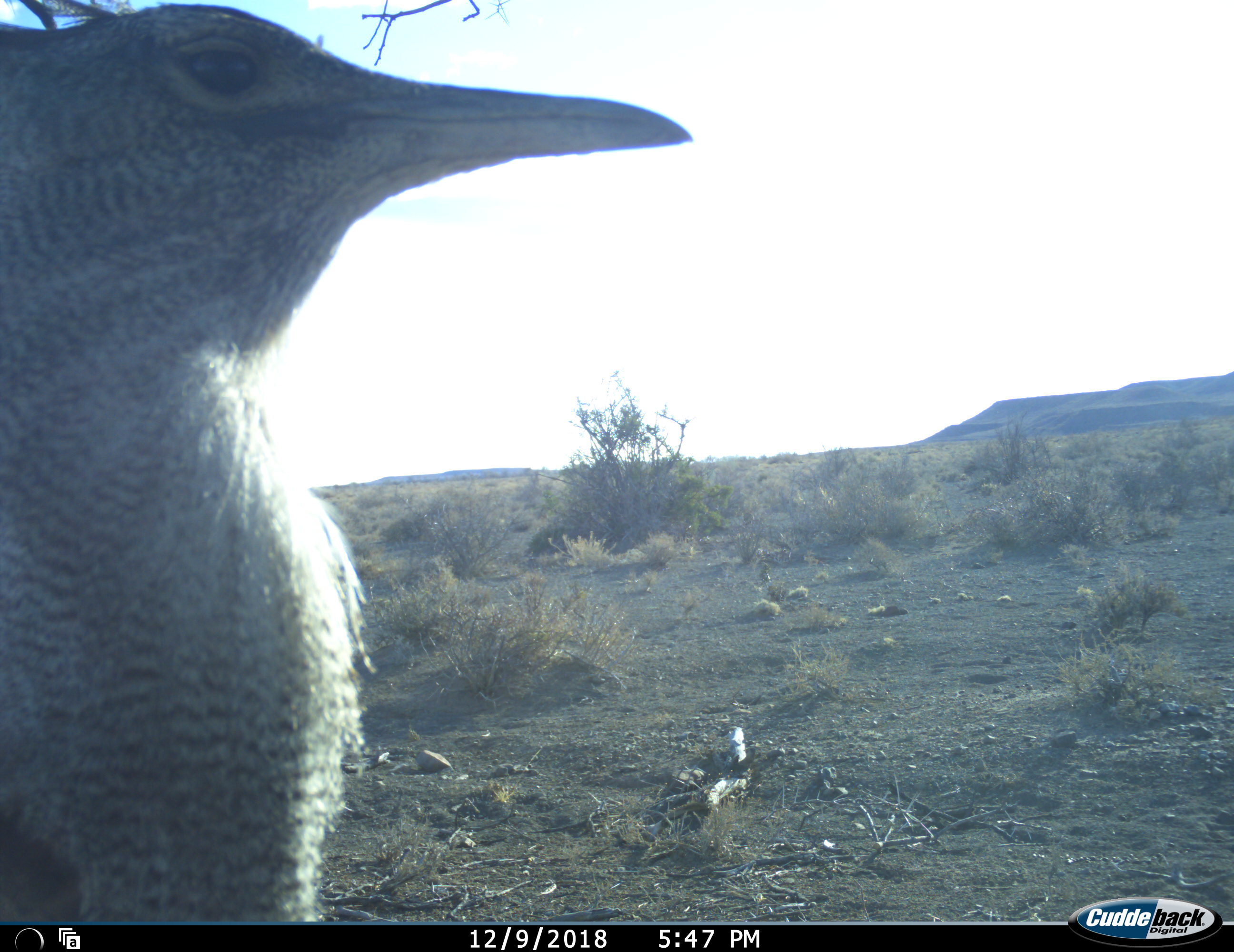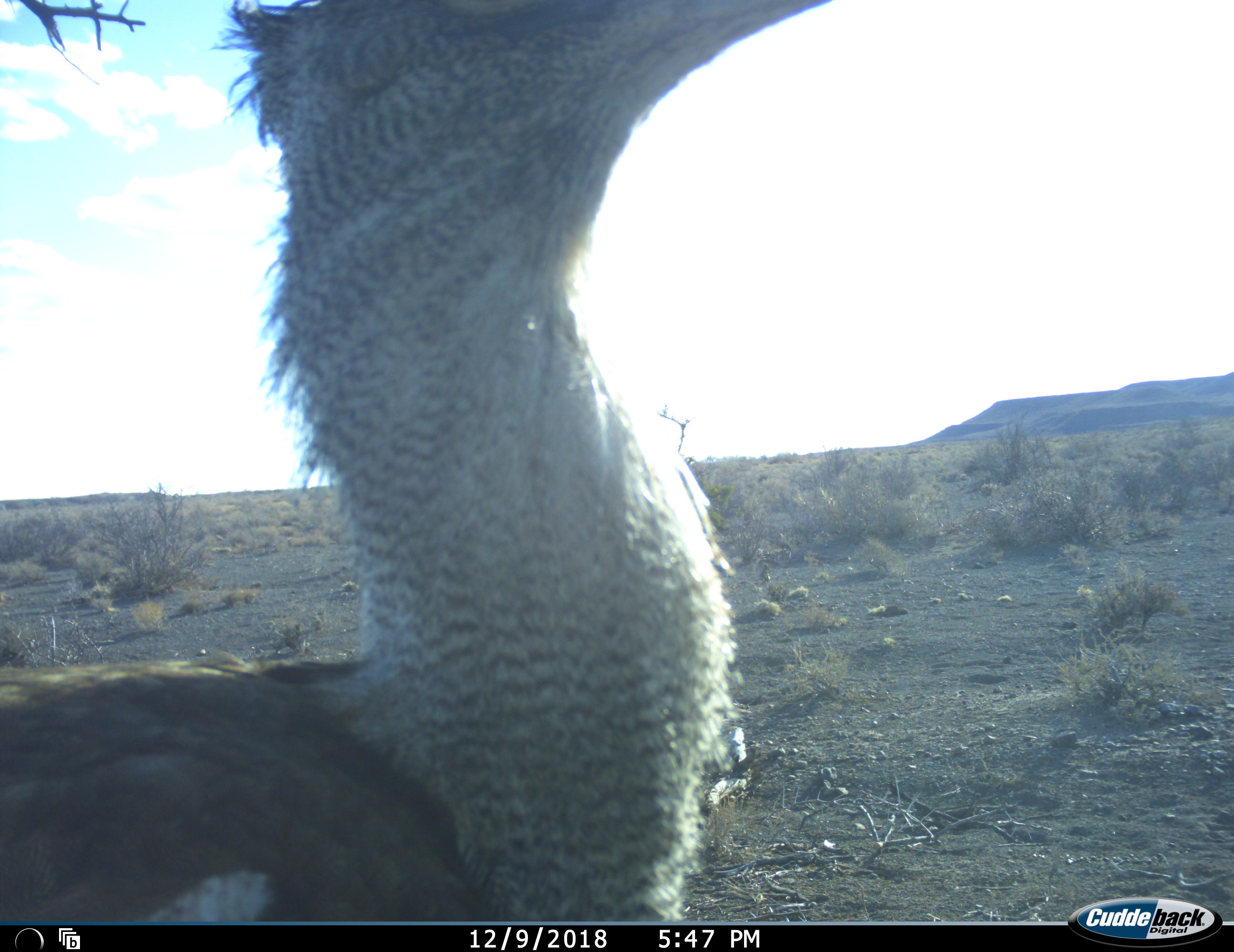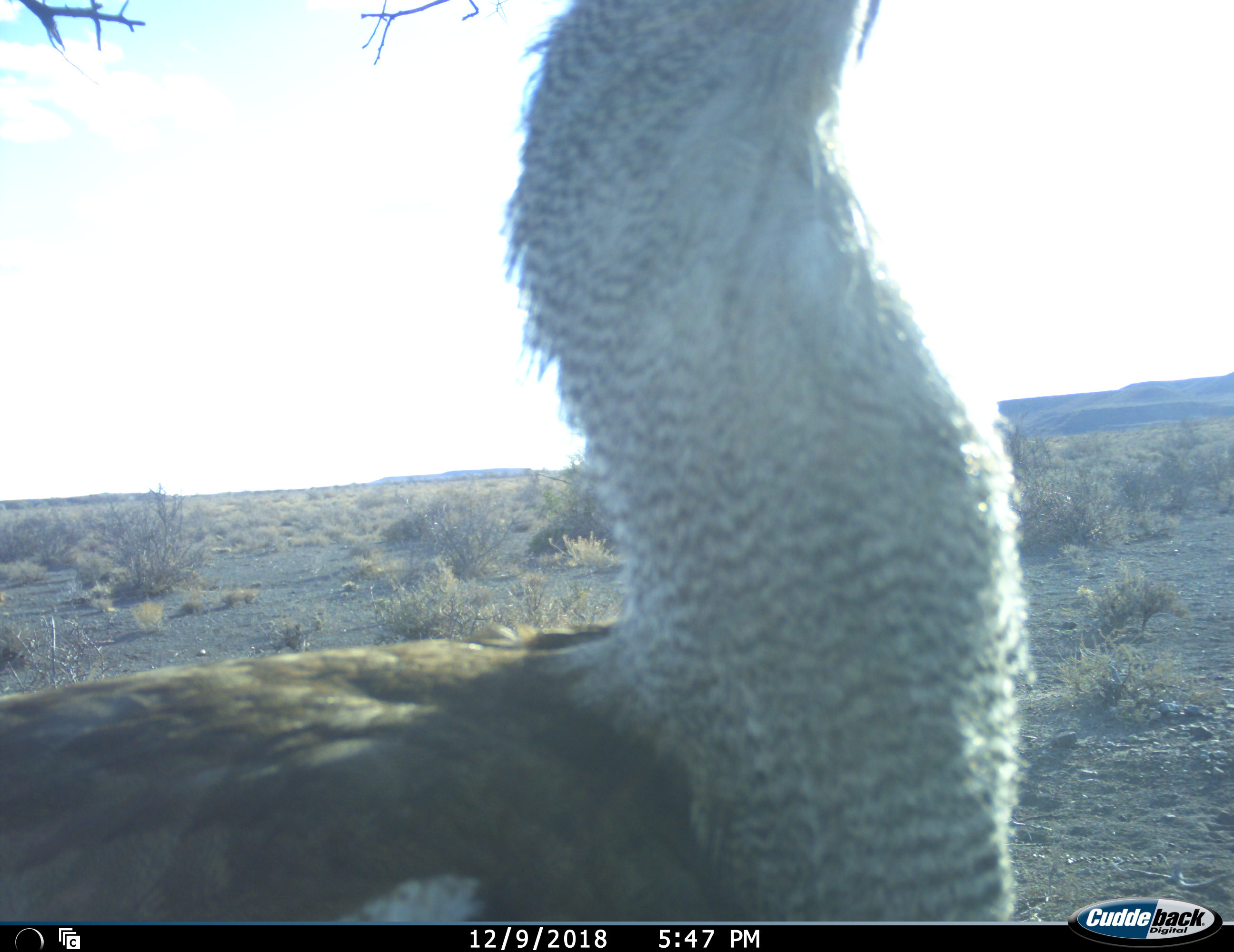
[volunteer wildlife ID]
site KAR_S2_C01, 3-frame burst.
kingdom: Animalia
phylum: Chordata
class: Aves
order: Otidiformes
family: Otididae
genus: Ardeotis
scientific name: Ardeotis kori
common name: kori bustard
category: bustardkori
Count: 1.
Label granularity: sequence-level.